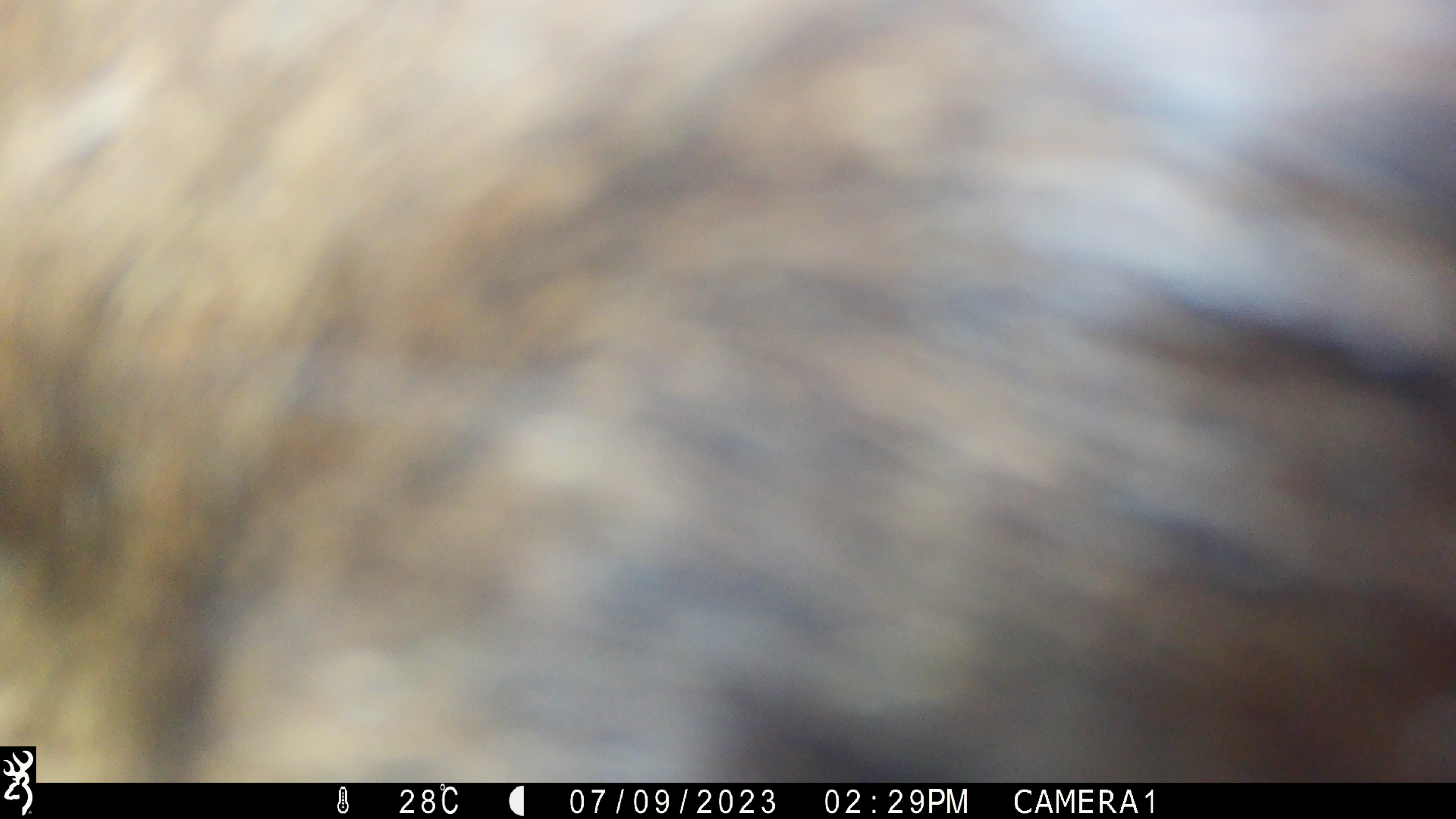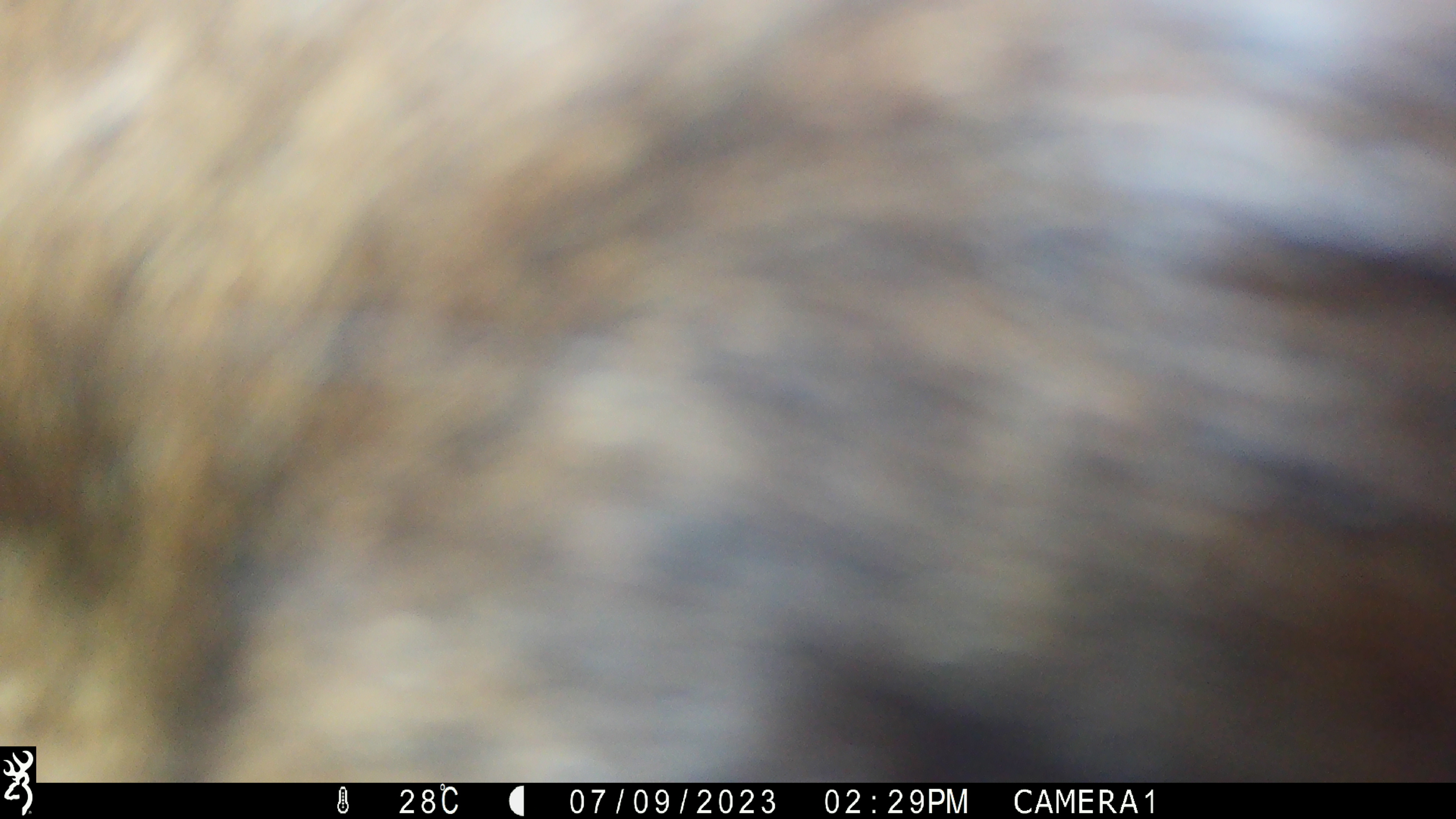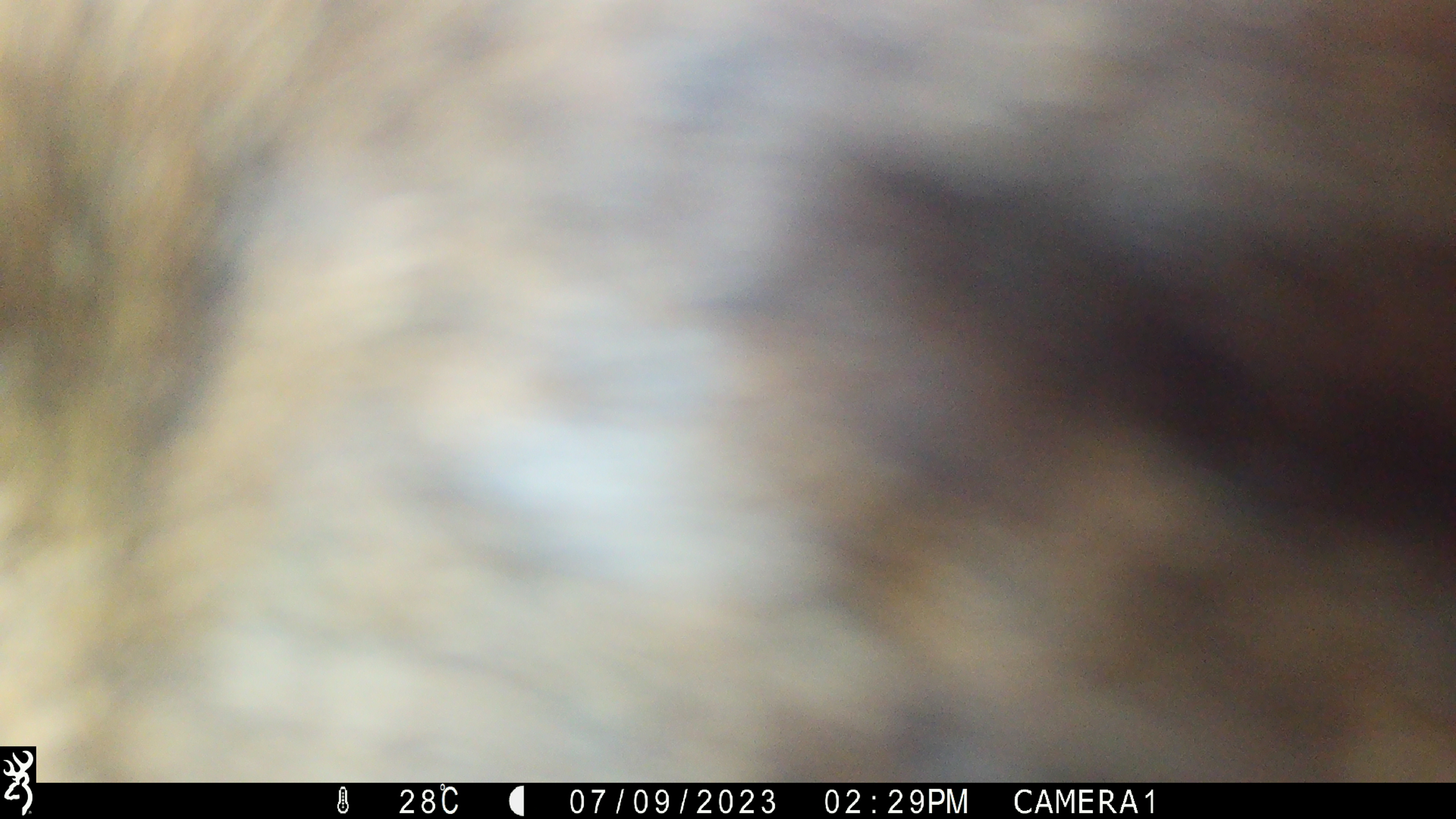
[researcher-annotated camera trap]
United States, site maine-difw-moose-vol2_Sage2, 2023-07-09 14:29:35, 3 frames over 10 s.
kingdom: Animalia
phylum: Chordata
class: Mammalia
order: Artiodactyla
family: Cervidae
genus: Alces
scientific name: Alces alces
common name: moose